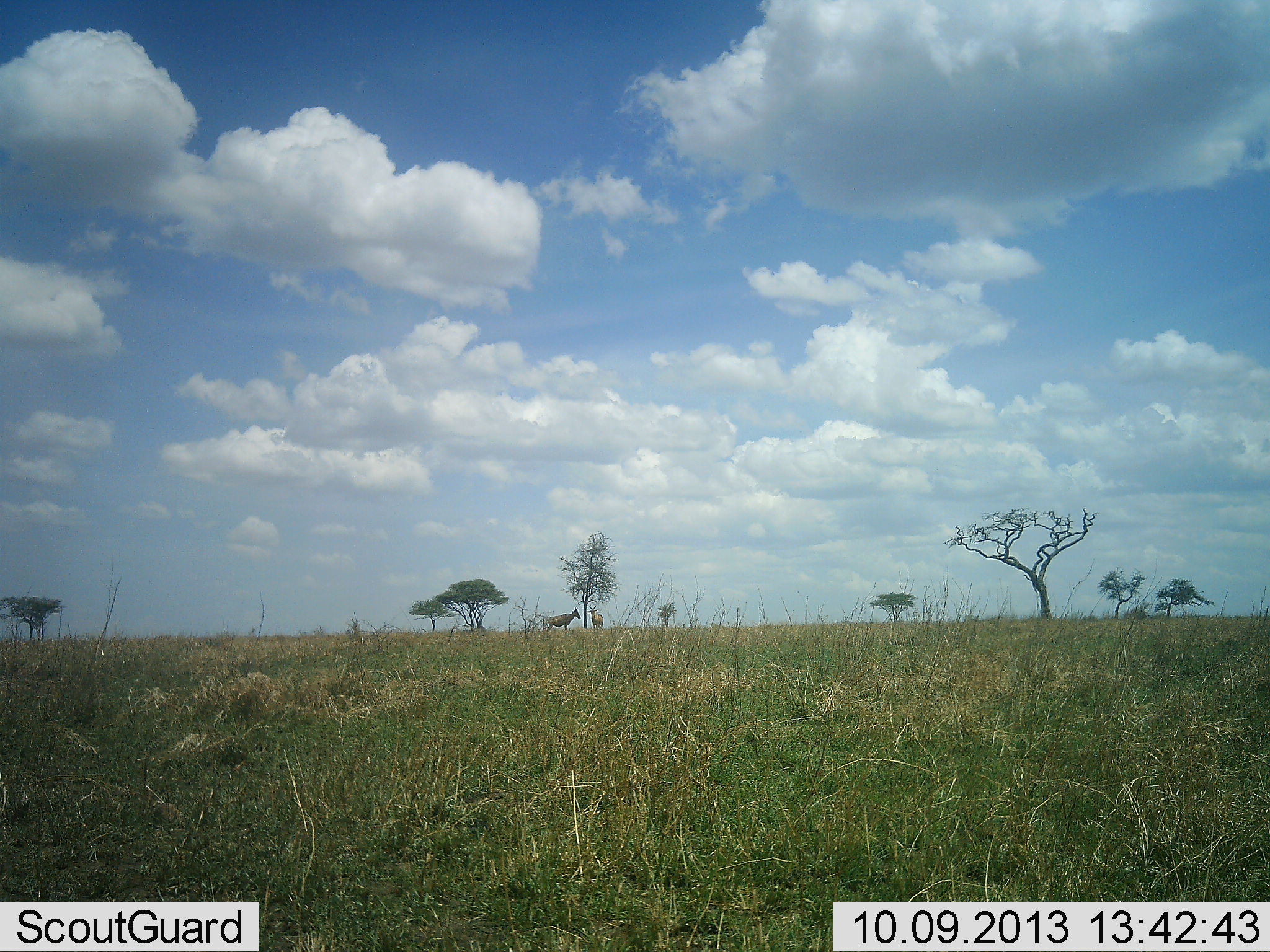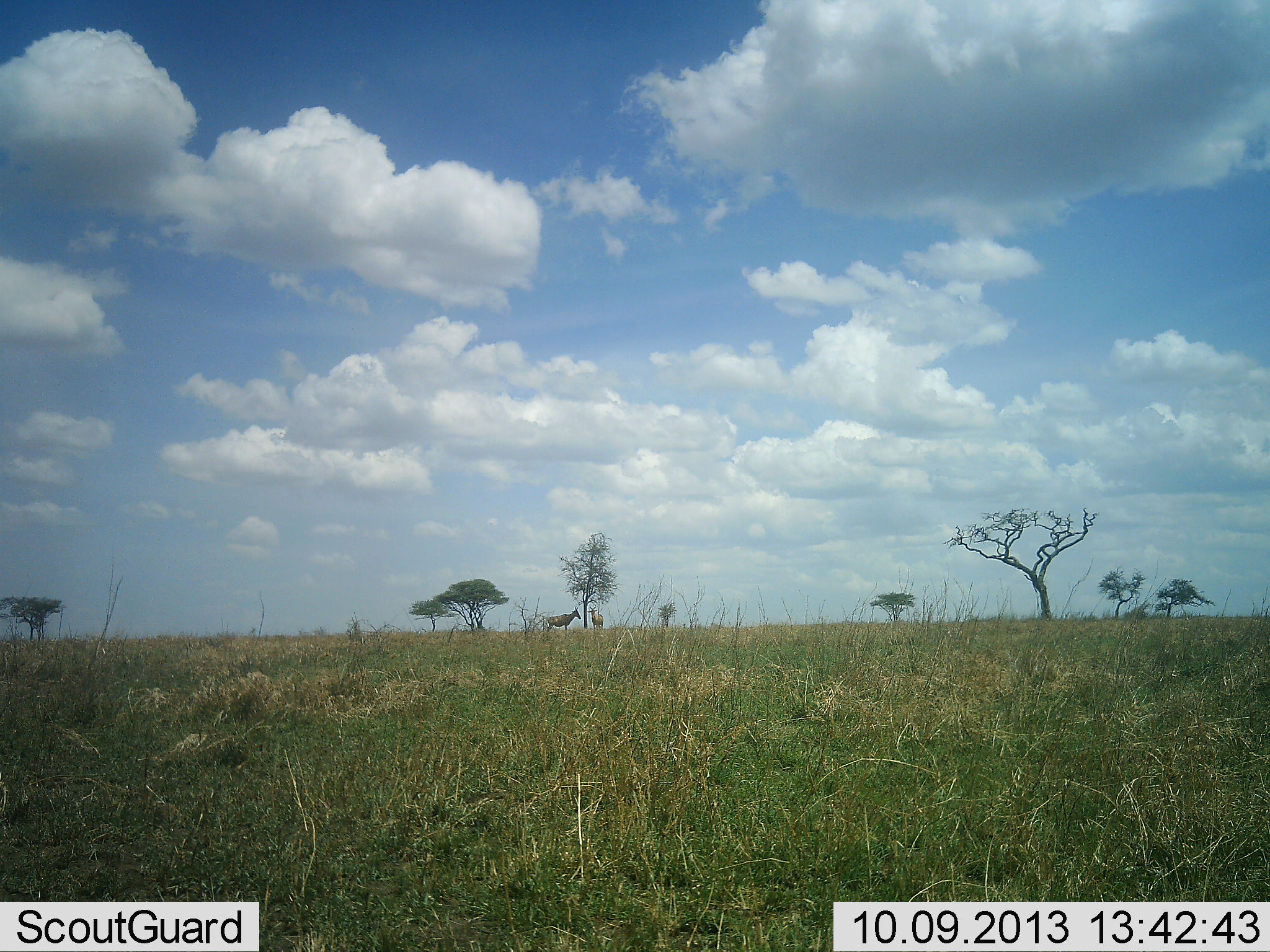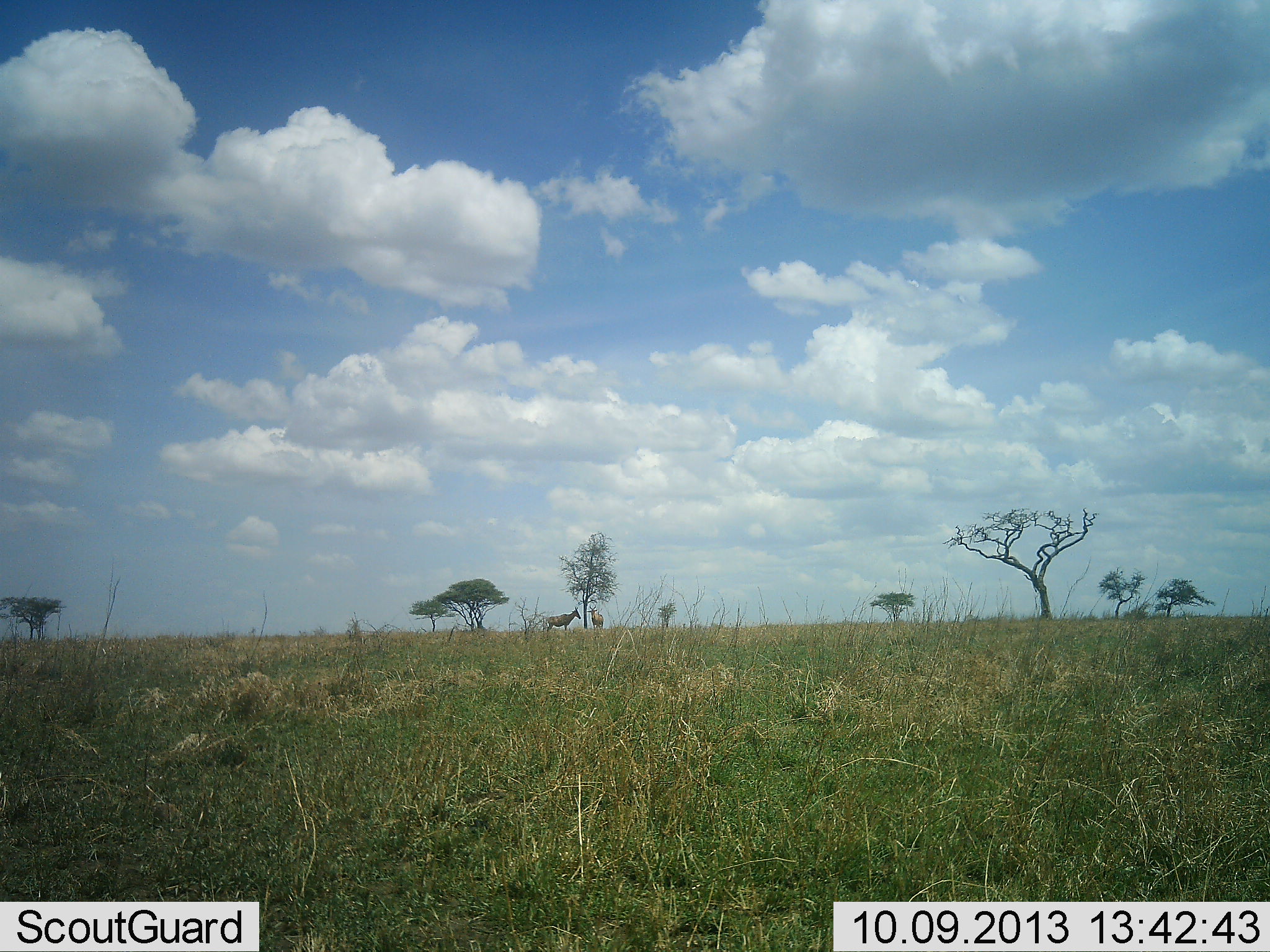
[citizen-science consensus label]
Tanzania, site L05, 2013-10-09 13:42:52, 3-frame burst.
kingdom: Animalia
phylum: Chordata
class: Mammalia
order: Artiodactyla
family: Bovidae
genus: Alcelaphus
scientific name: Alcelaphus buselaphus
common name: hartebeest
Hartebeest (Alcelaphus buselaphus), count 2. Behavior (volunteer vote fractions): standing 100%, resting 0%, moving 0%, interacting 0%. Young present (vote fraction): 0%. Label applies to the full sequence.